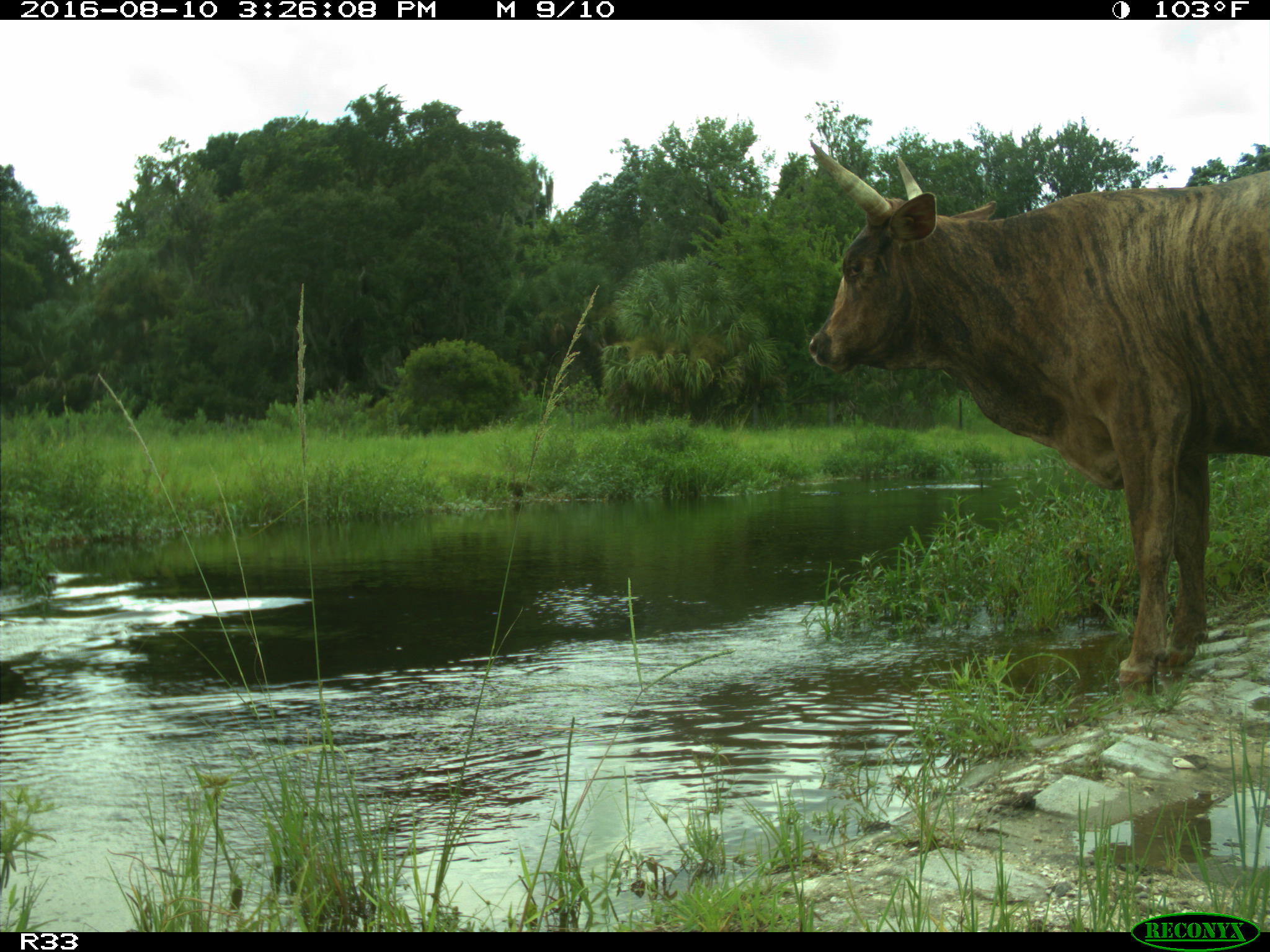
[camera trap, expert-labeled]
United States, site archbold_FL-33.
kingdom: Animalia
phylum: Chordata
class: Mammalia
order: Artiodactyla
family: Bovidae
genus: Bos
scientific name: Bos taurus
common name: domestic cow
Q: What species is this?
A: Bos taurus (domestic cow).